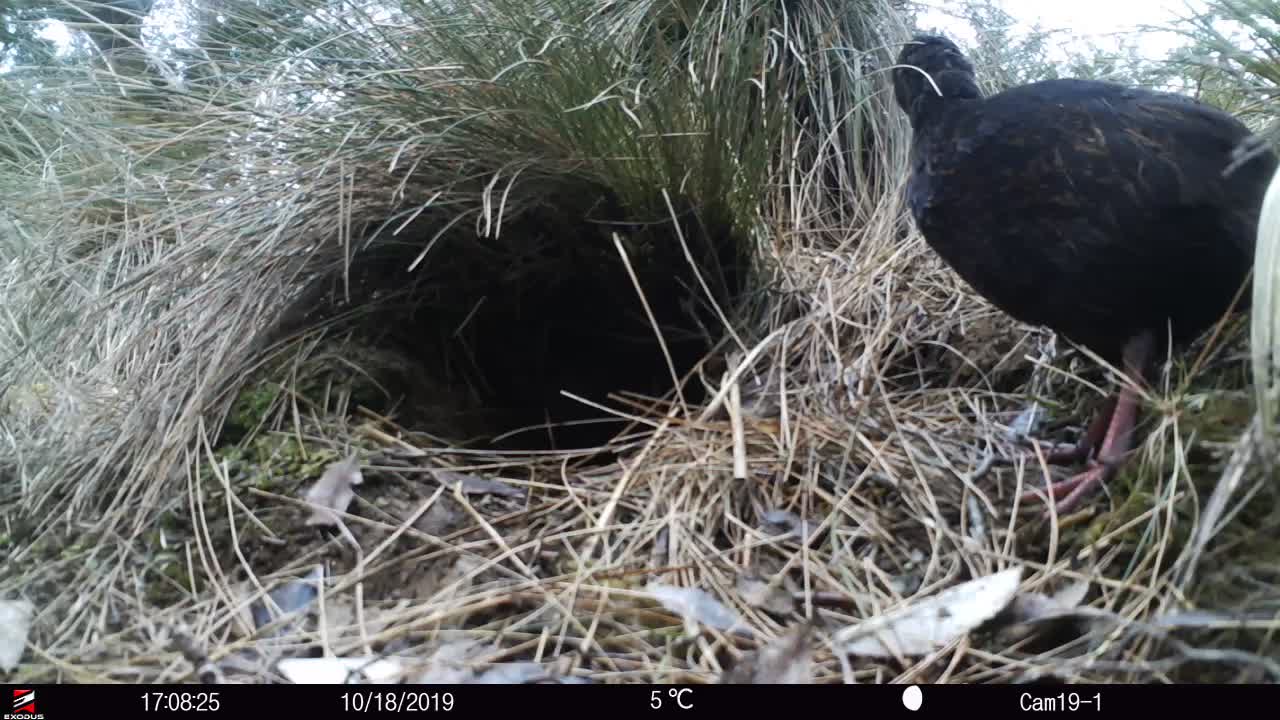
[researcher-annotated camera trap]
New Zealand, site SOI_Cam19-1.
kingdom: Animalia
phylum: Chordata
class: Aves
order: Gruiformes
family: Rallidae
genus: Gallirallus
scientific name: Gallirallus australis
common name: weka